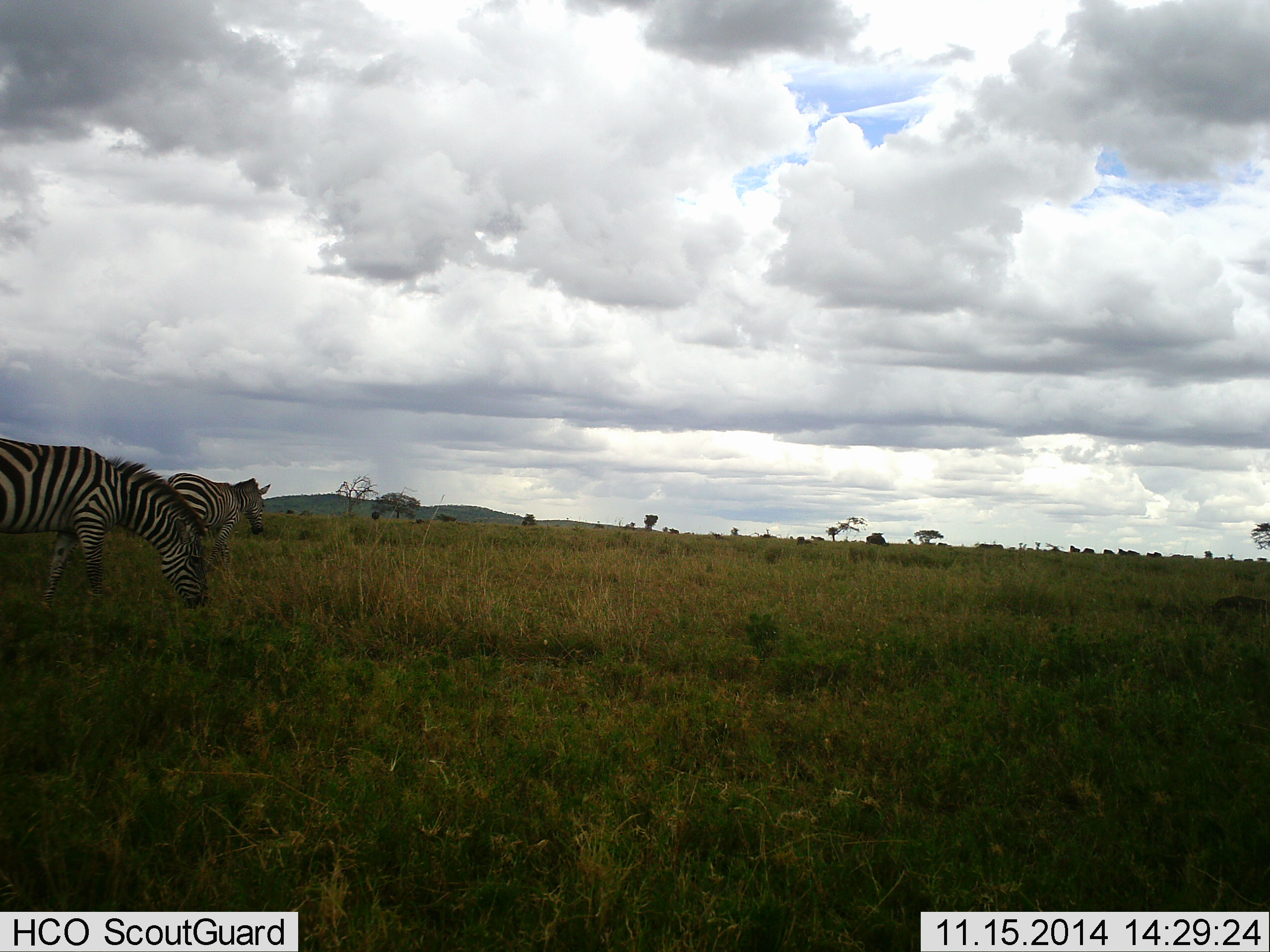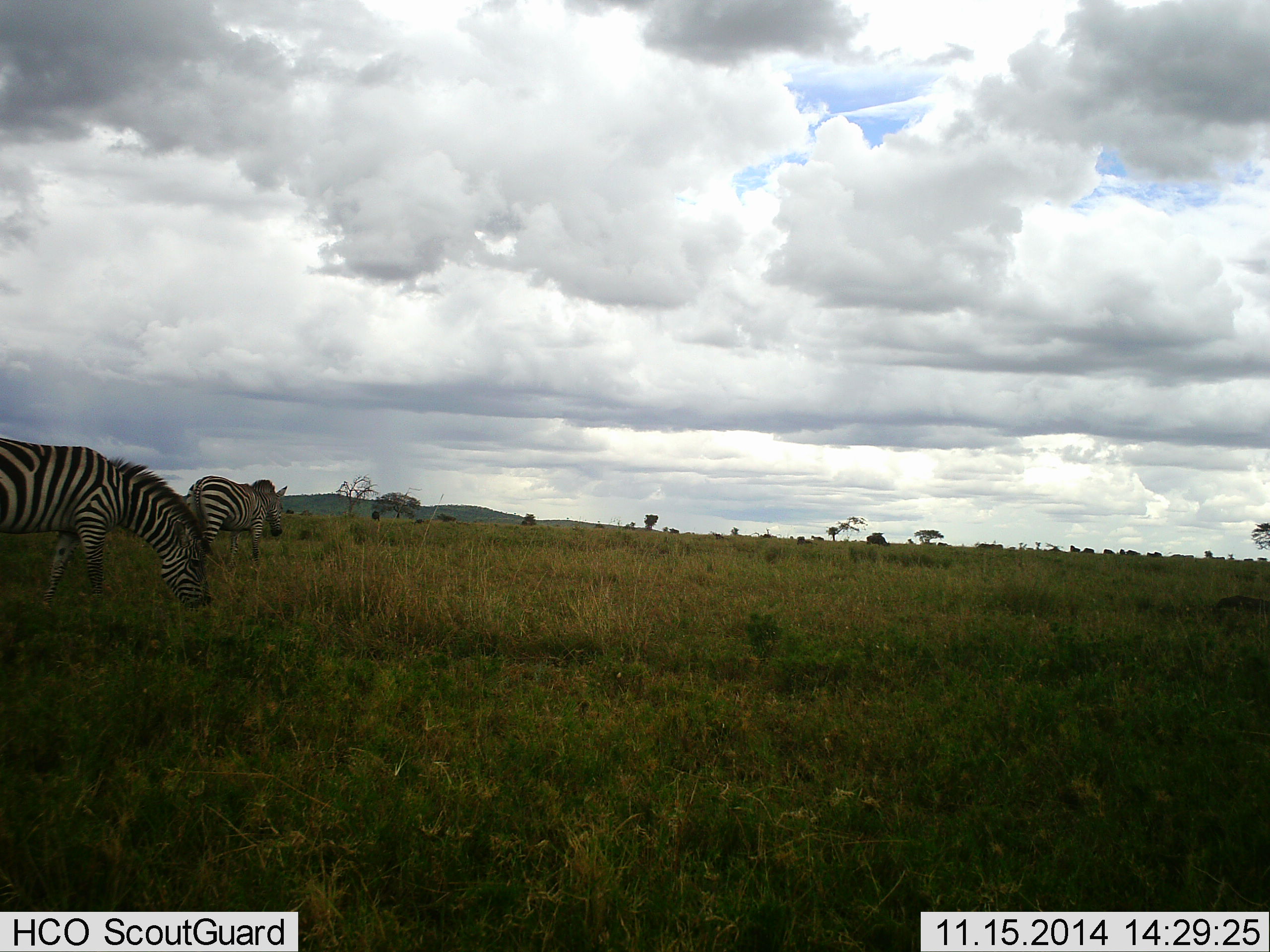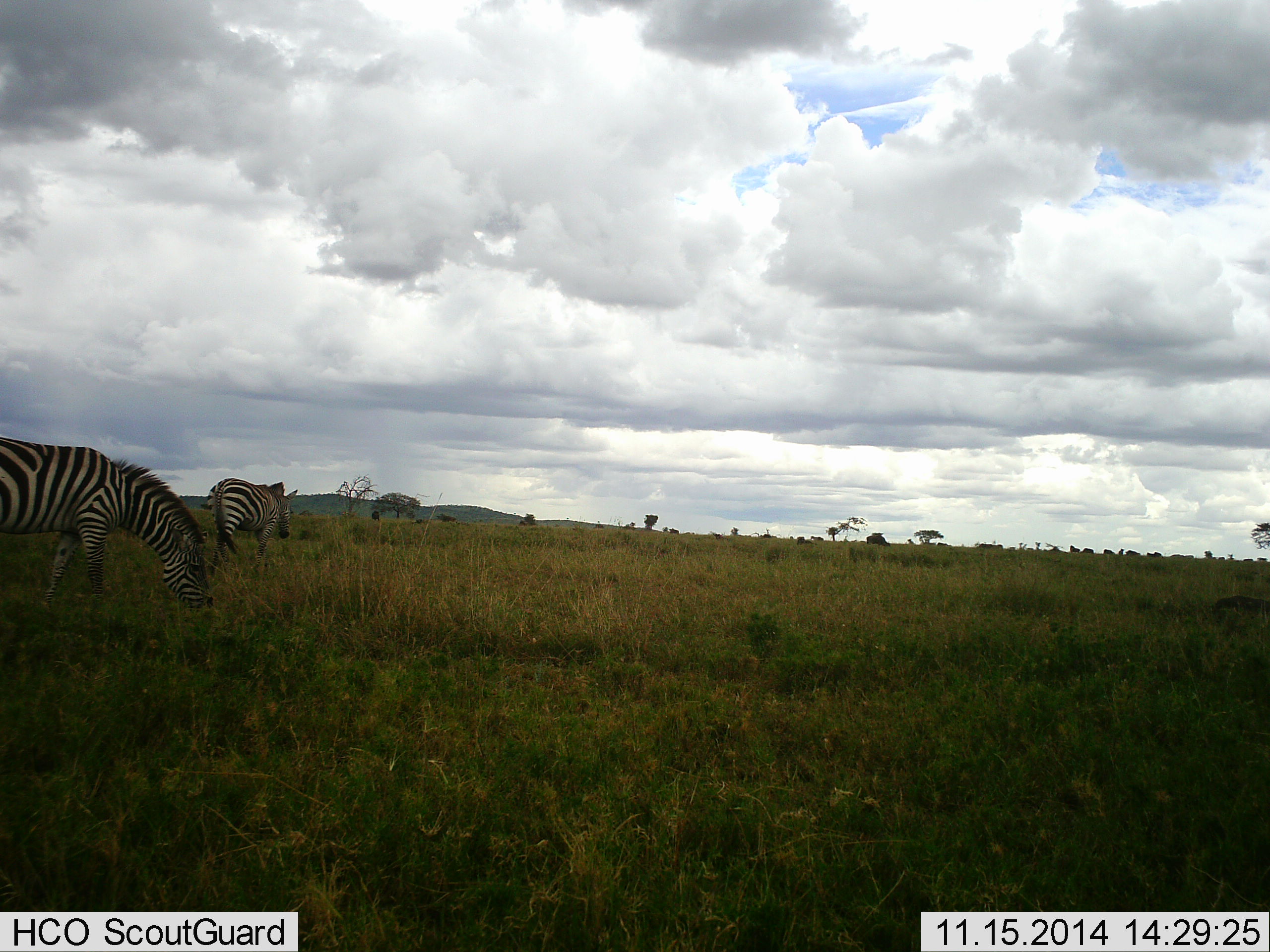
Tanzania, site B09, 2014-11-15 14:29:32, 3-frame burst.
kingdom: Animalia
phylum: Chordata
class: Mammalia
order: Perissodactyla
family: Equidae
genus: Equus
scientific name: Equus quagga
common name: plains zebra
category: zebra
Zebra (plains zebra) (Equus quagga), count 2. Behavior (volunteer vote fractions): standing 20%, resting 0%, moving 60%, interacting 0%. Young present (vote fraction): 0%. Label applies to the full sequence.